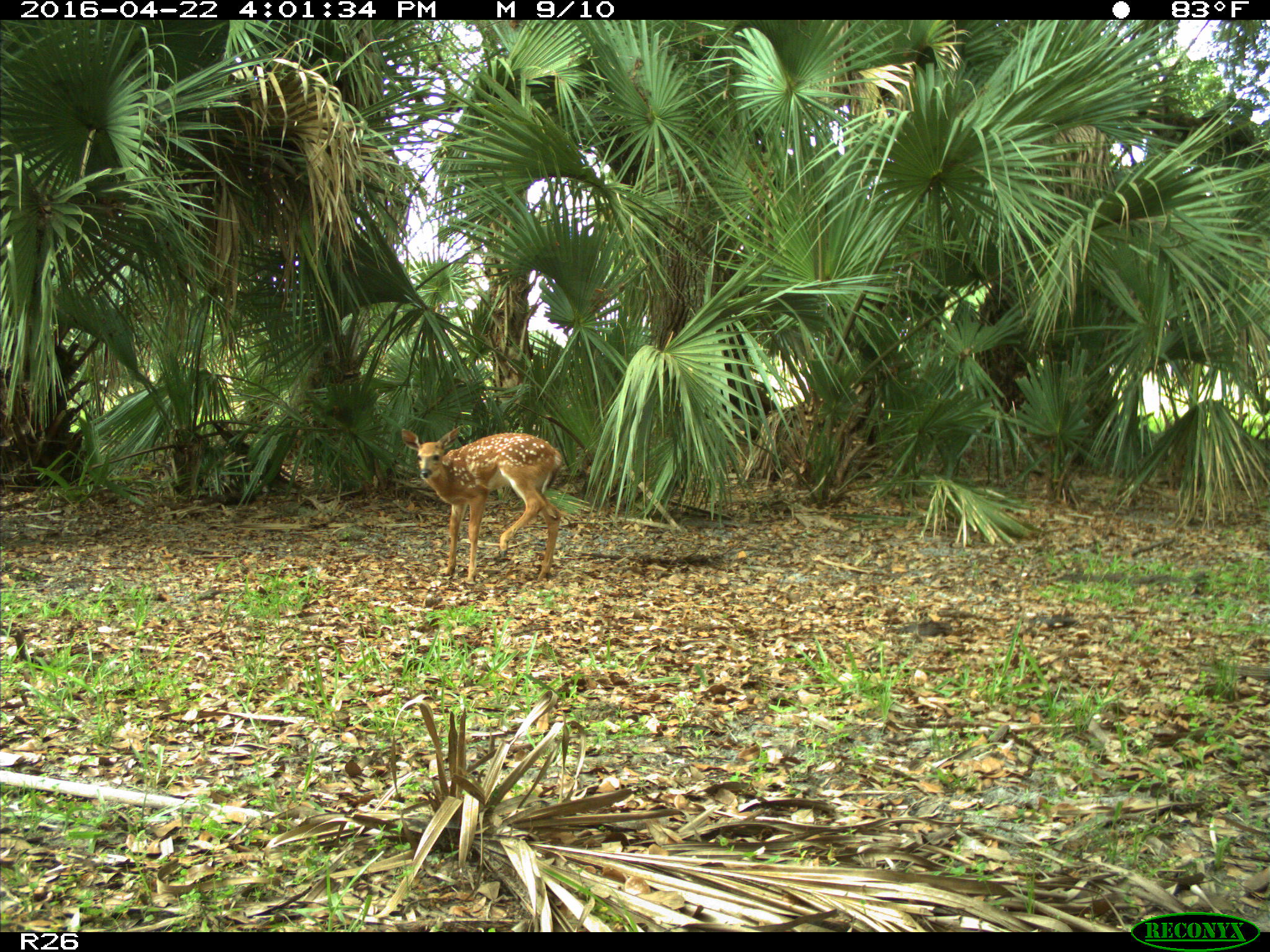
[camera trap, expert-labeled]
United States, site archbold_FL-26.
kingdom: Animalia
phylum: Chordata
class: Mammalia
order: Artiodactyla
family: Cervidae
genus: Odocoileus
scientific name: Odocoileus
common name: deer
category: unidentified deer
Unidentified deer (deer) (Odocoileus).